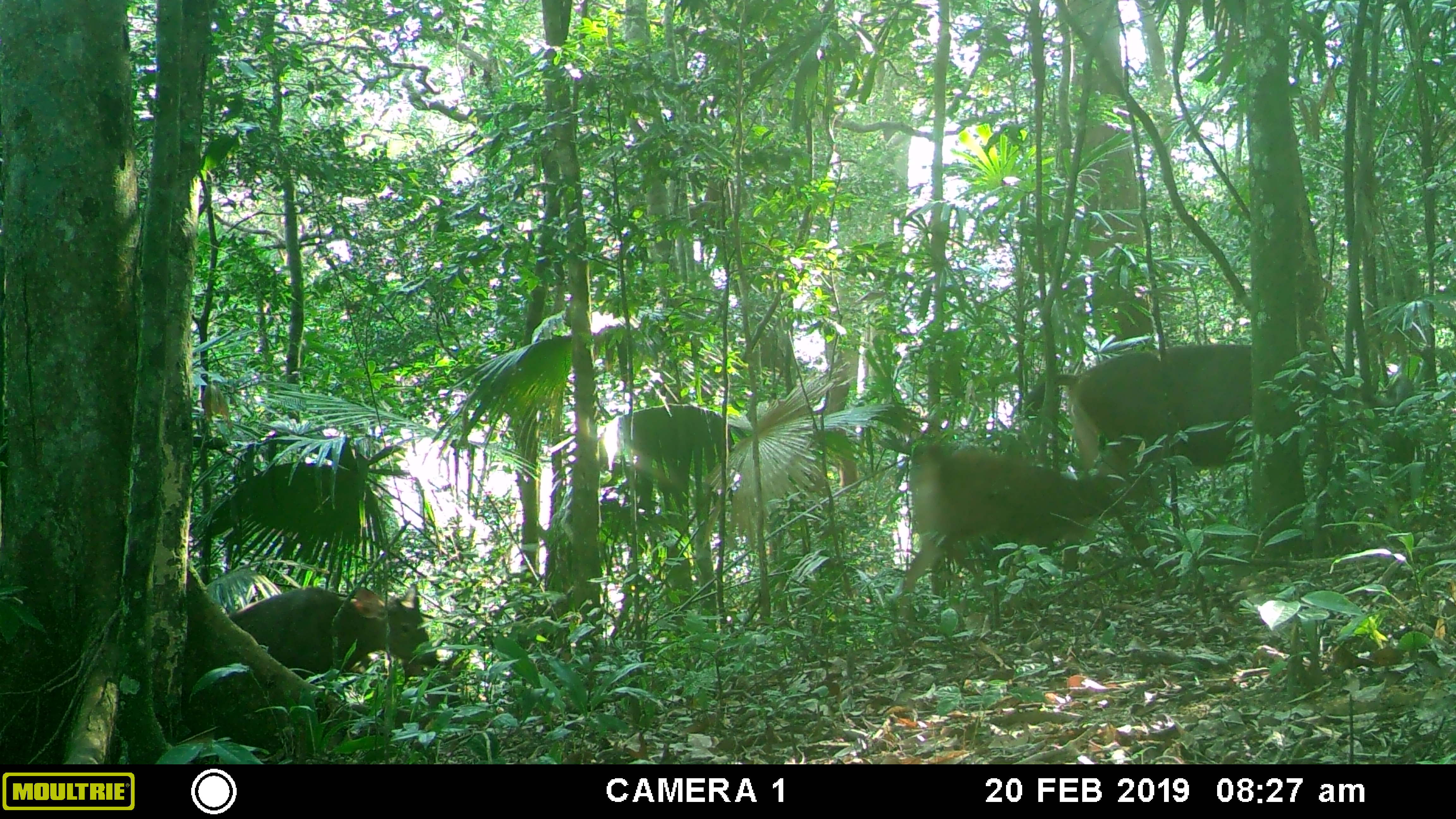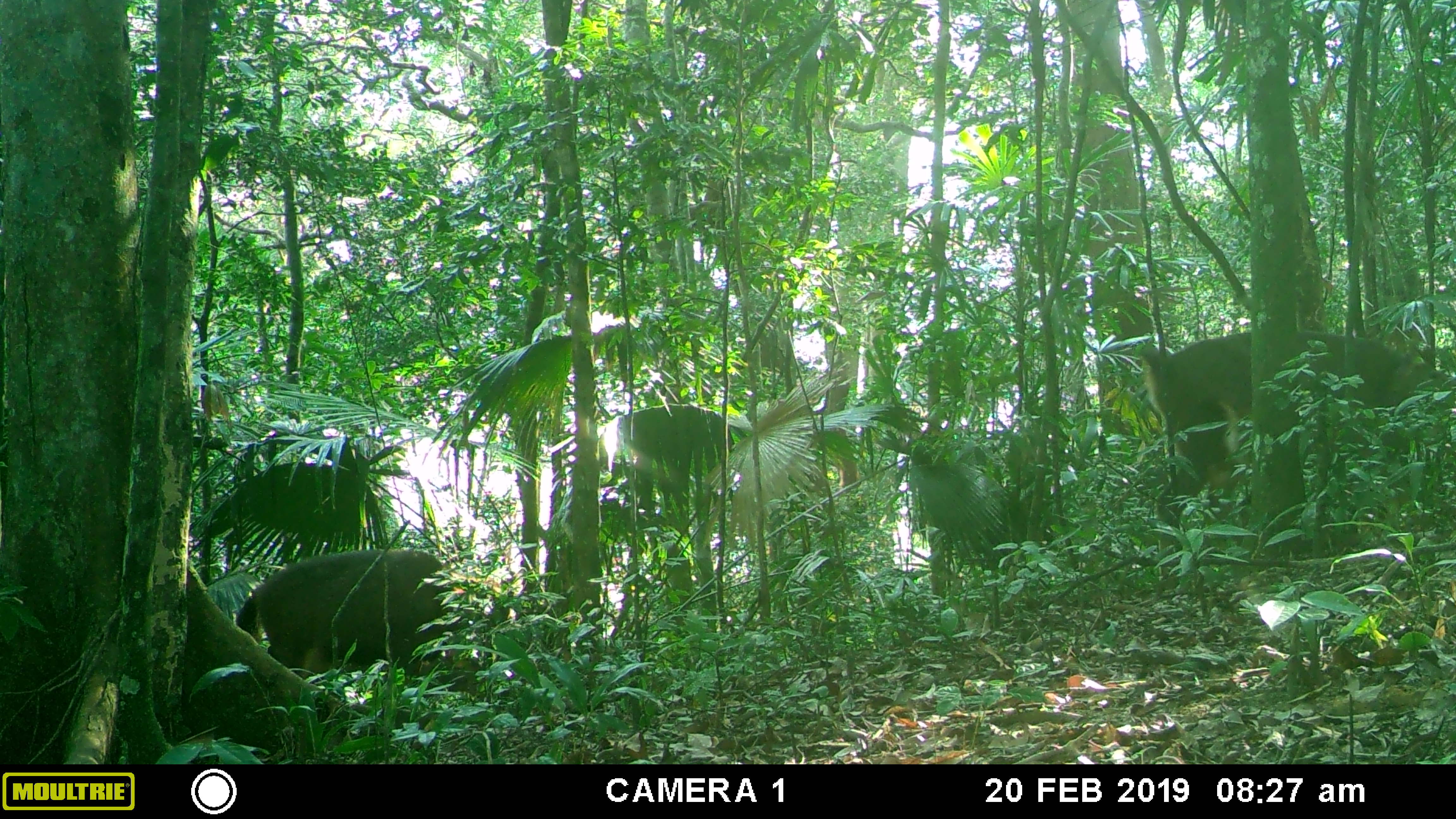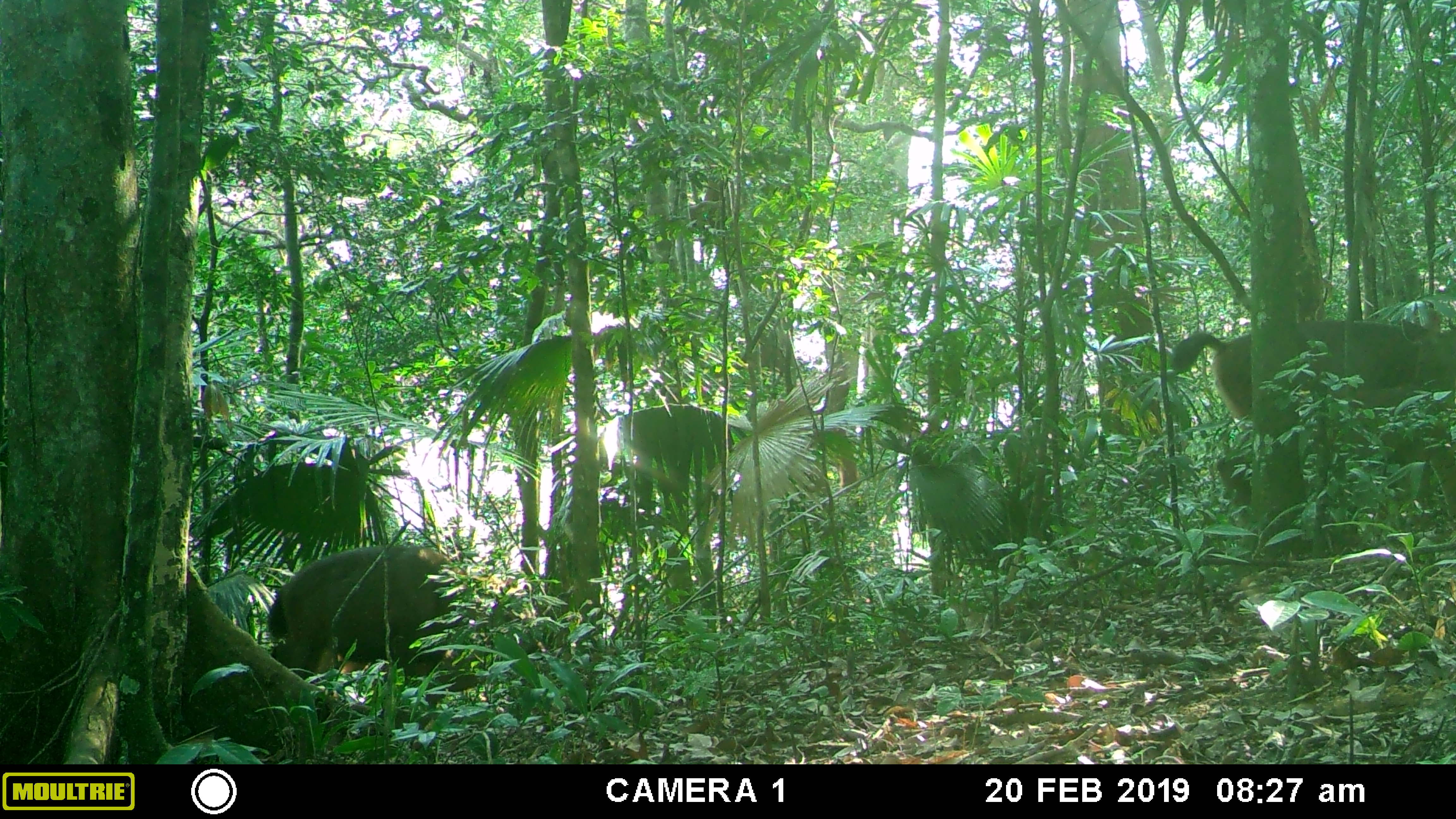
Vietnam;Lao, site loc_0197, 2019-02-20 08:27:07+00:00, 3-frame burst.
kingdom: Animalia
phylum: Chordata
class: Mammalia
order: Artiodactyla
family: Cervidae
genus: Rusa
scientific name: Rusa unicolor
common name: sambar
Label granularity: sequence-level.